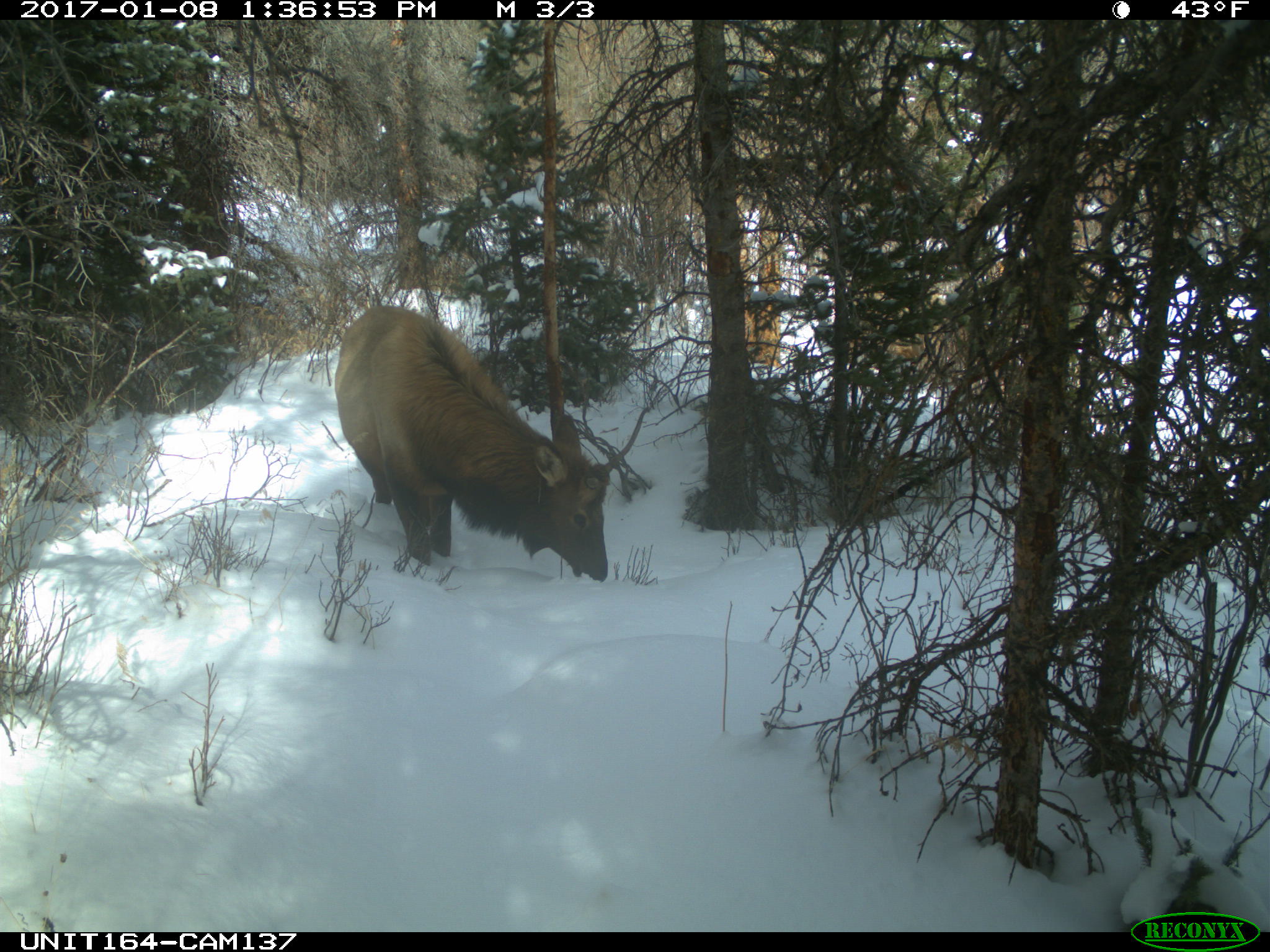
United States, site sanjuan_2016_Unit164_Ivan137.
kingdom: Animalia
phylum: Chordata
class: Mammalia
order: Artiodactyla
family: Cervidae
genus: Cervus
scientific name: Cervus elaphus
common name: red deer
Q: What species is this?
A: Cervus elaphus (red deer).